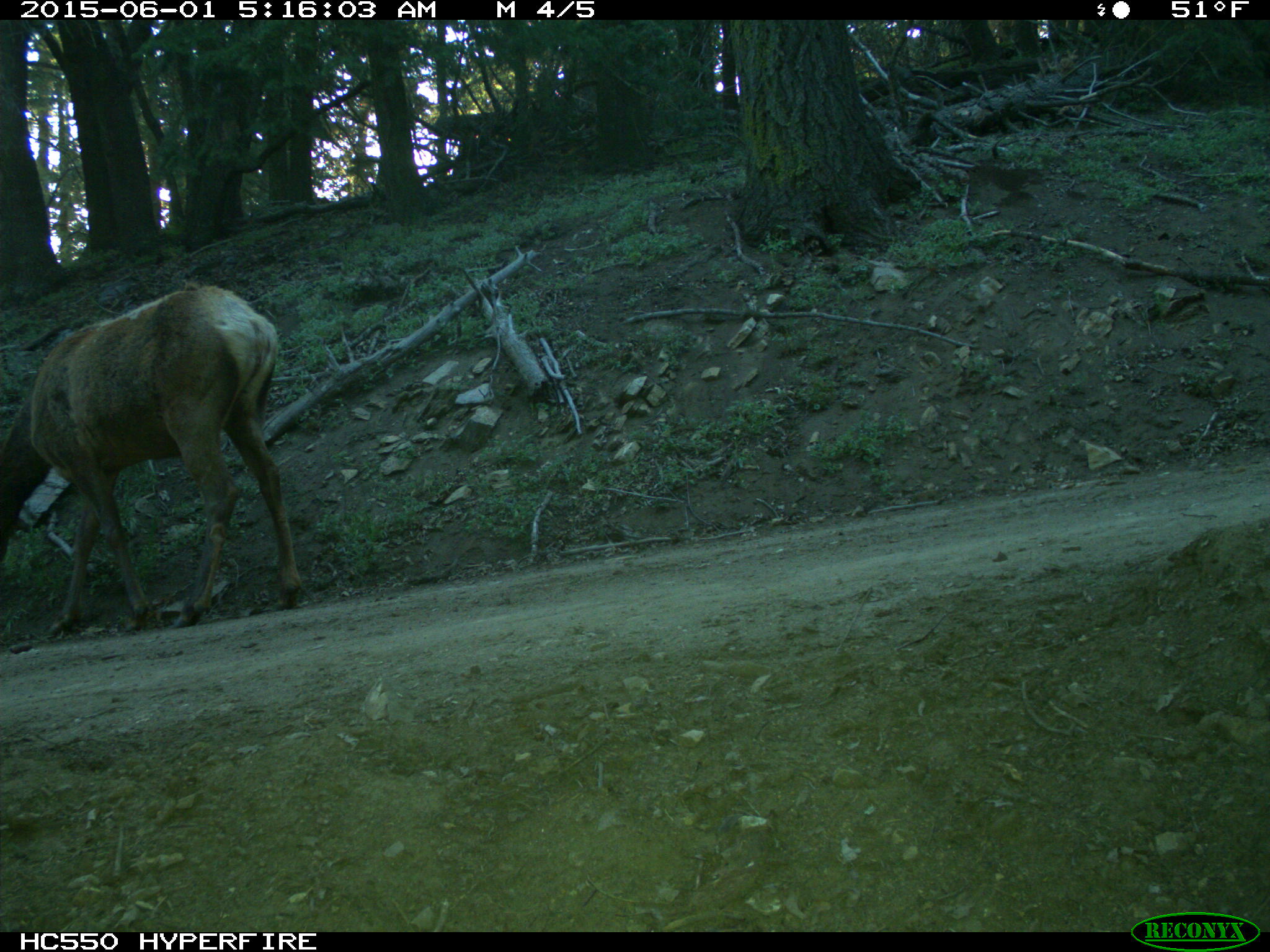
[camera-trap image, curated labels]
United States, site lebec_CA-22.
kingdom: Animalia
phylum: Chordata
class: Mammalia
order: Artiodactyla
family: Cervidae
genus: Cervus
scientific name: Cervus canadensis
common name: elk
Cervus canadensis (elk).